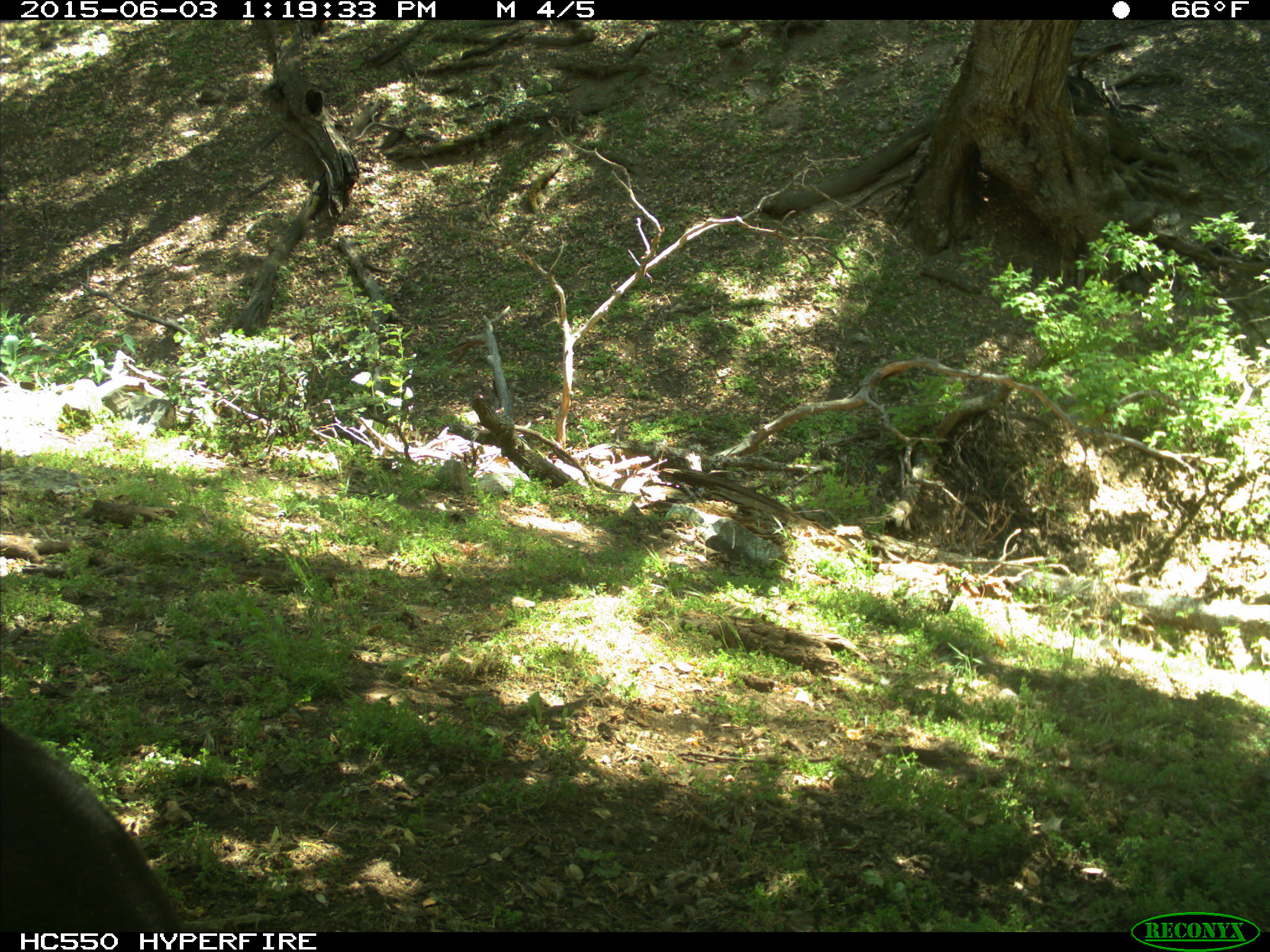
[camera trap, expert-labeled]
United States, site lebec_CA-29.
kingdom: Animalia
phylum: Chordata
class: Mammalia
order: Artiodactyla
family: Bovidae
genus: Bos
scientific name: Bos taurus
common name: domestic cow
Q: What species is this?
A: Bos taurus (domestic cow).